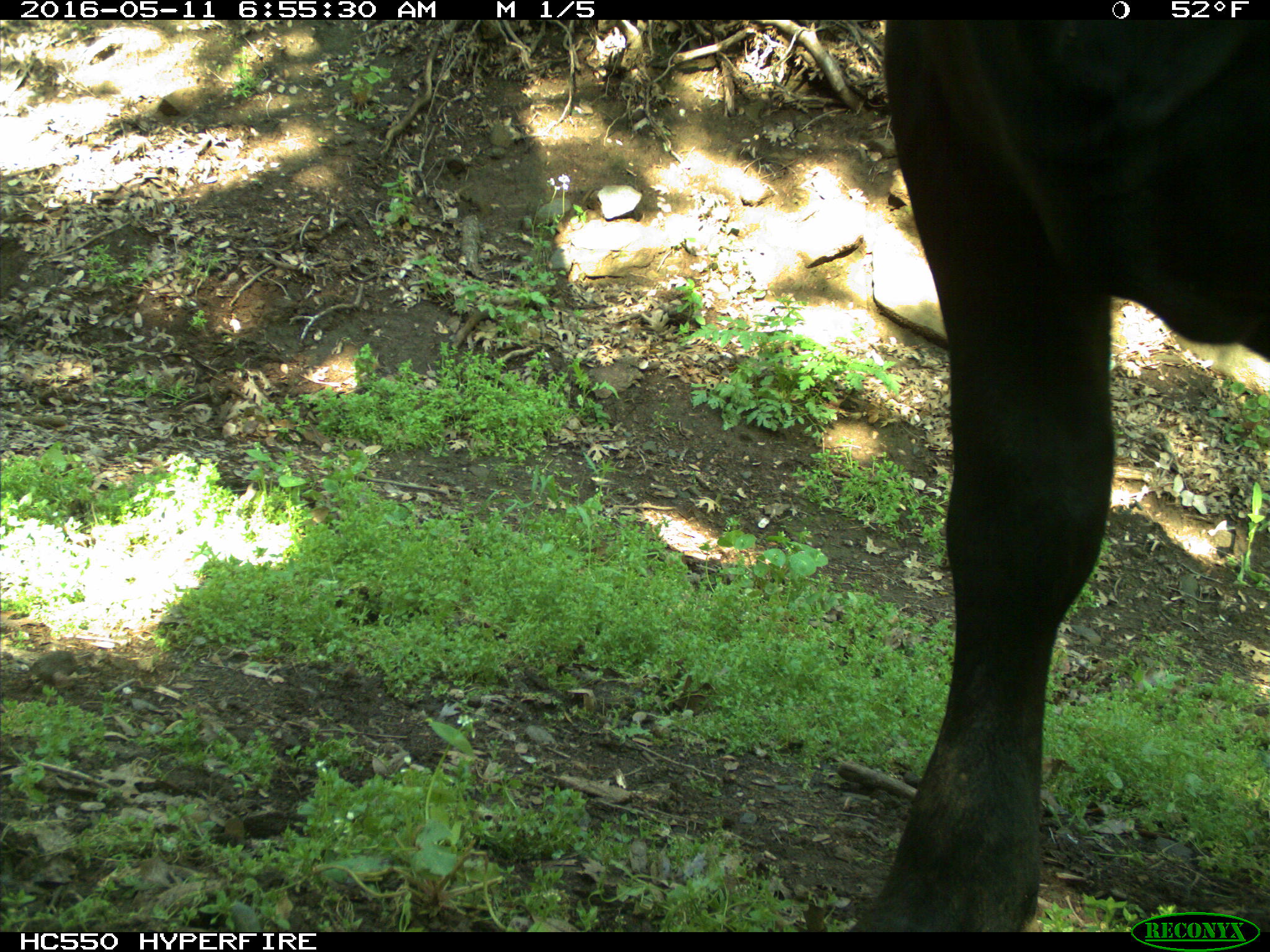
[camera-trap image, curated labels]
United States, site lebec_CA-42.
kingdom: Animalia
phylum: Chordata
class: Mammalia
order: Artiodactyla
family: Bovidae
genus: Bos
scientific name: Bos taurus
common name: domestic cow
Bos taurus (domestic cow).